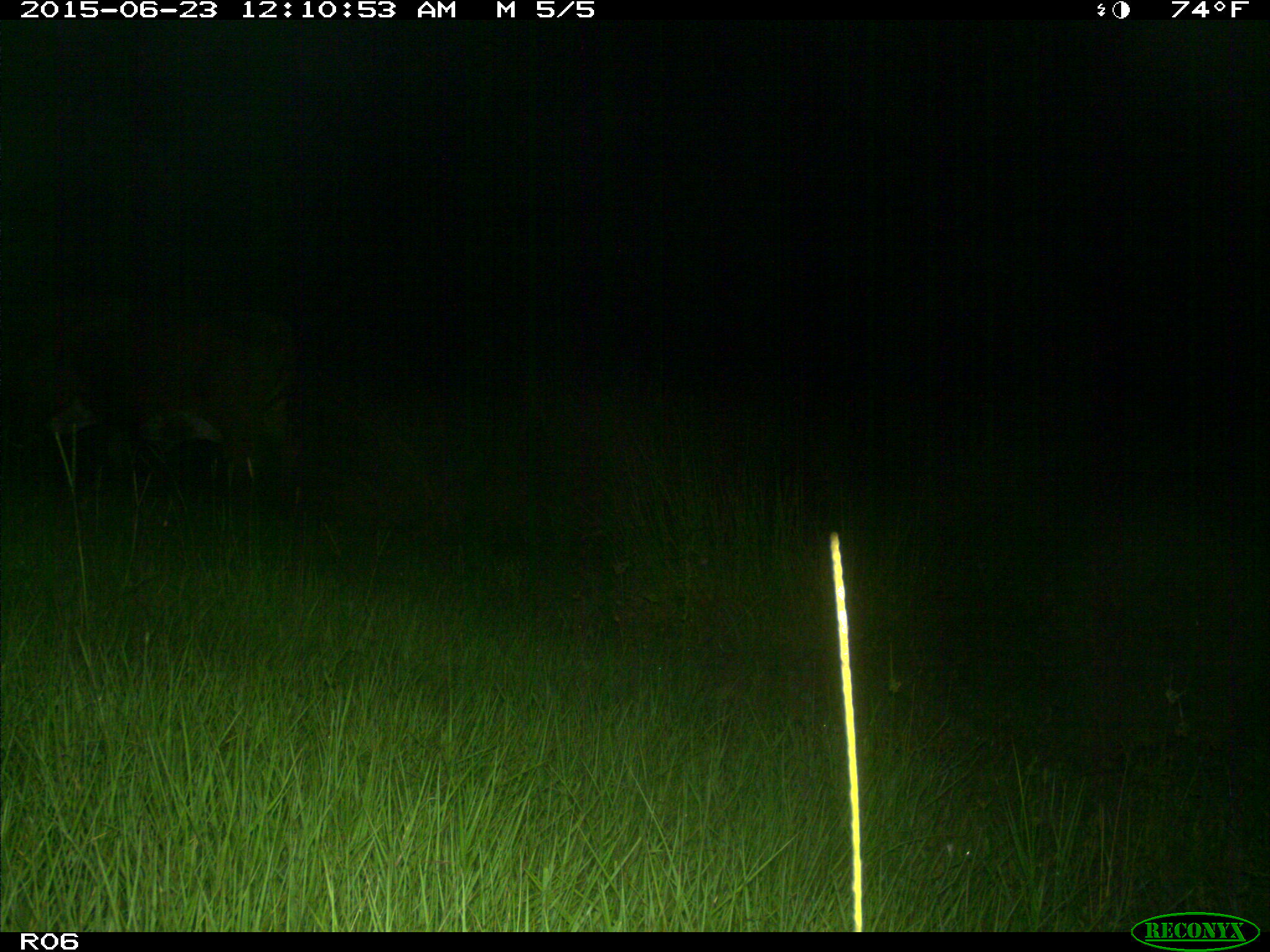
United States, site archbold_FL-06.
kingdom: Animalia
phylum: Chordata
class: Mammalia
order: Artiodactyla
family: Bovidae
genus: Bos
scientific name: Bos taurus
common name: domestic cow